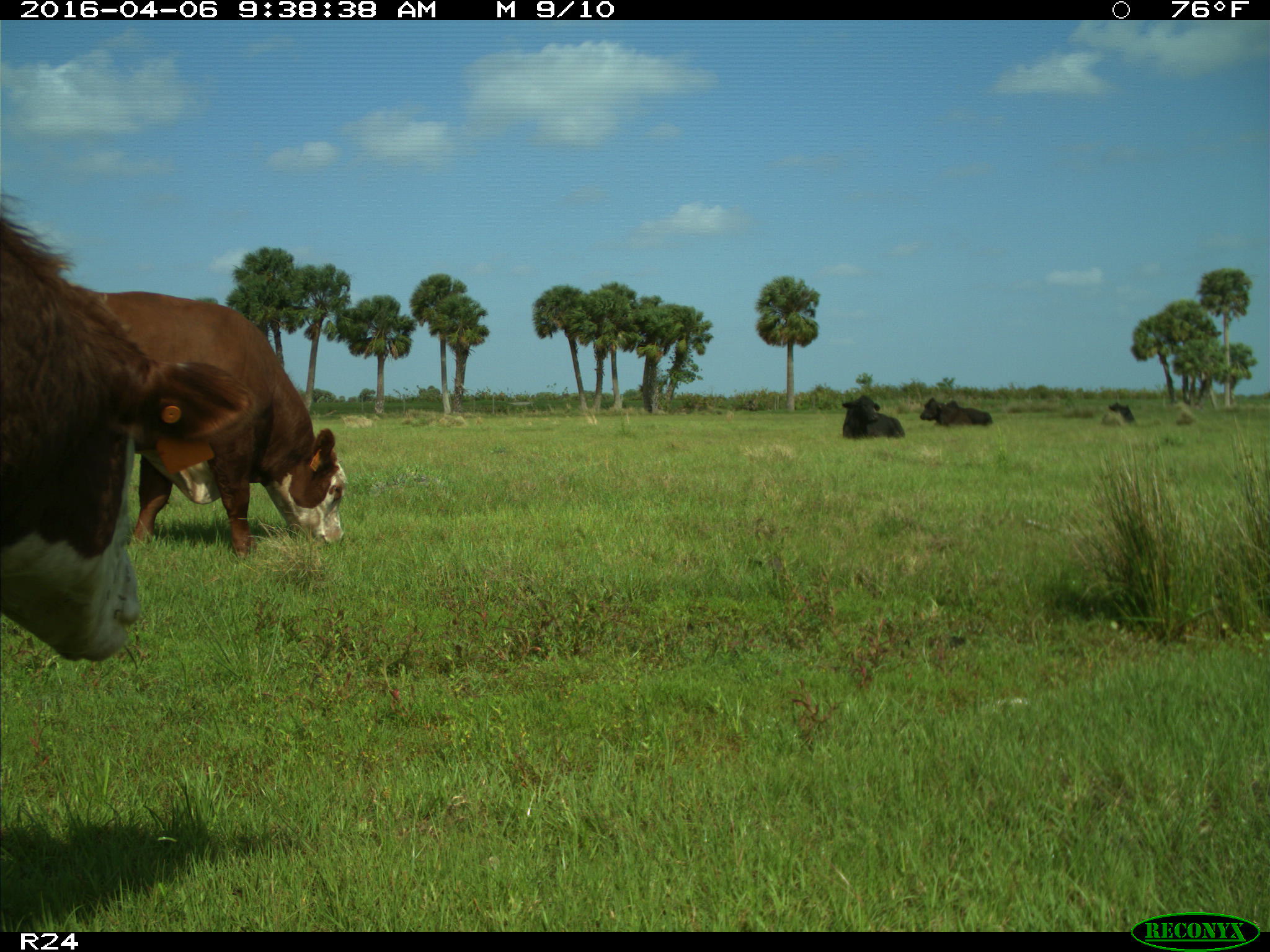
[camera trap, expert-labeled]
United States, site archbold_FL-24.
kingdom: Animalia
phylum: Chordata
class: Mammalia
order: Artiodactyla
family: Bovidae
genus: Bos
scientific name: Bos taurus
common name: domestic cow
Bos taurus (domestic cow).